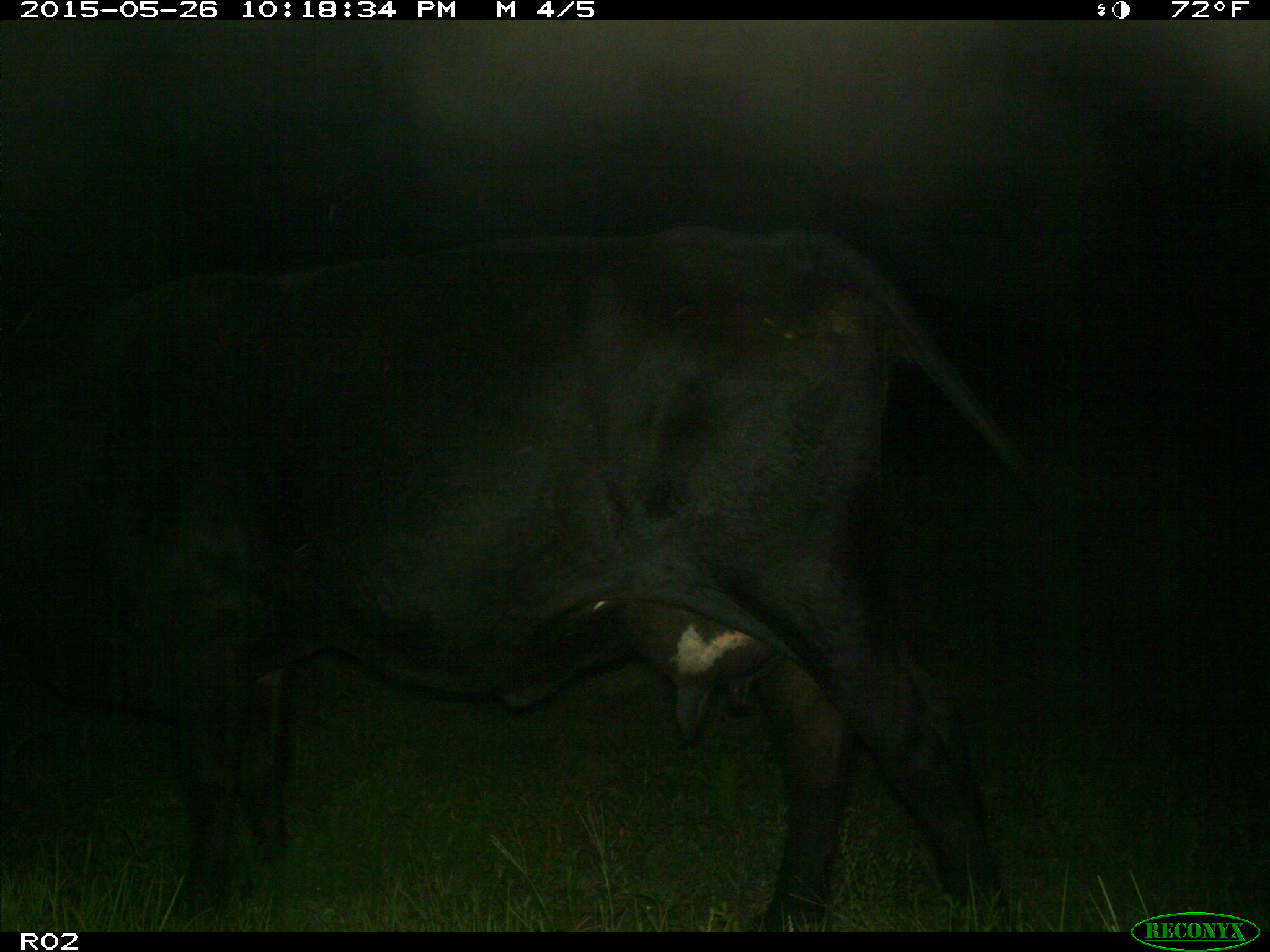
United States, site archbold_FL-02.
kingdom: Animalia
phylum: Chordata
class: Mammalia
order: Artiodactyla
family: Bovidae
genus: Bos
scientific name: Bos taurus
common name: domestic cow